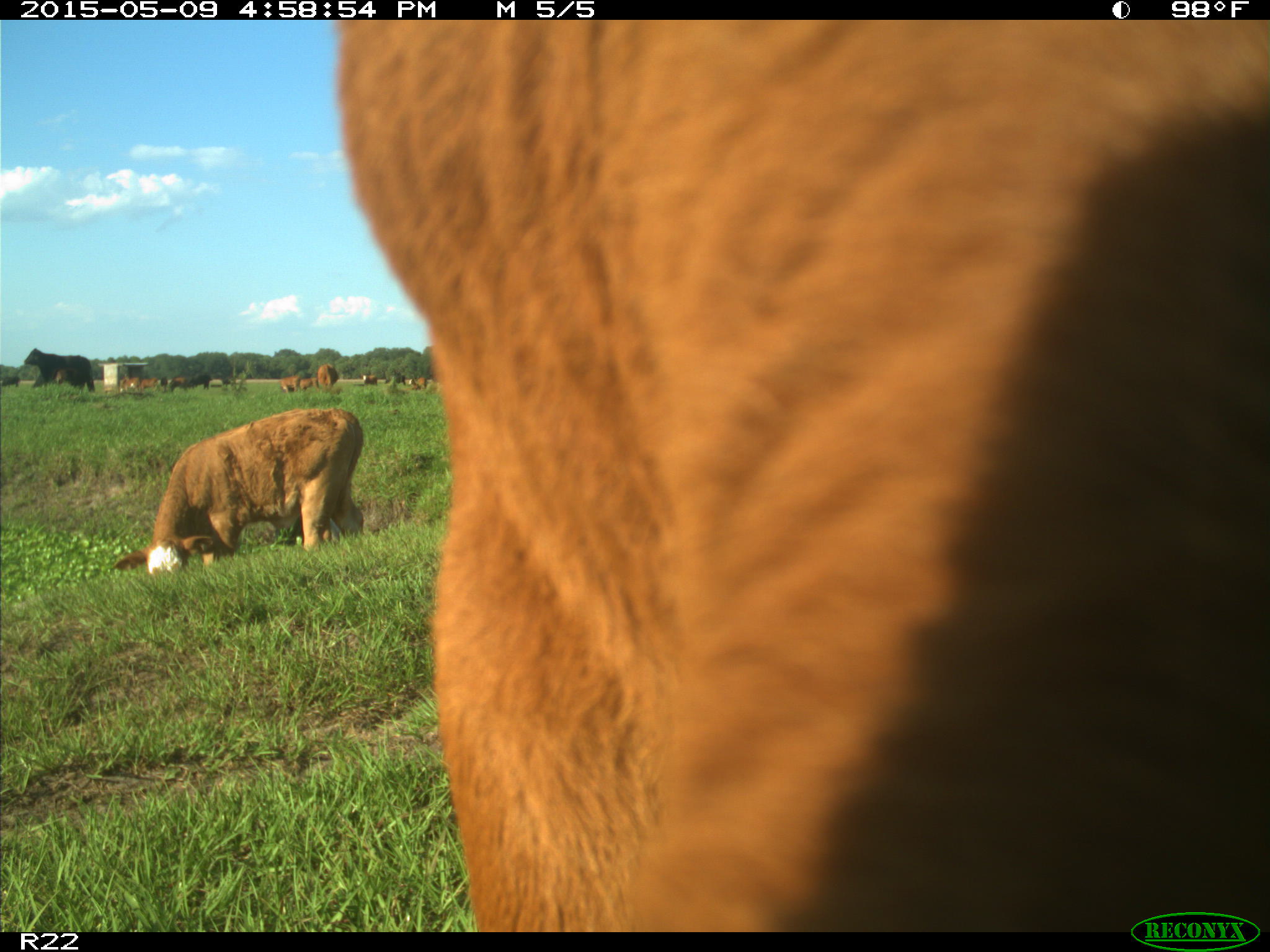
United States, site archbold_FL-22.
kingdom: Animalia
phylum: Chordata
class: Mammalia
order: Artiodactyla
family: Bovidae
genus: Bos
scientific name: Bos taurus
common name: domestic cow